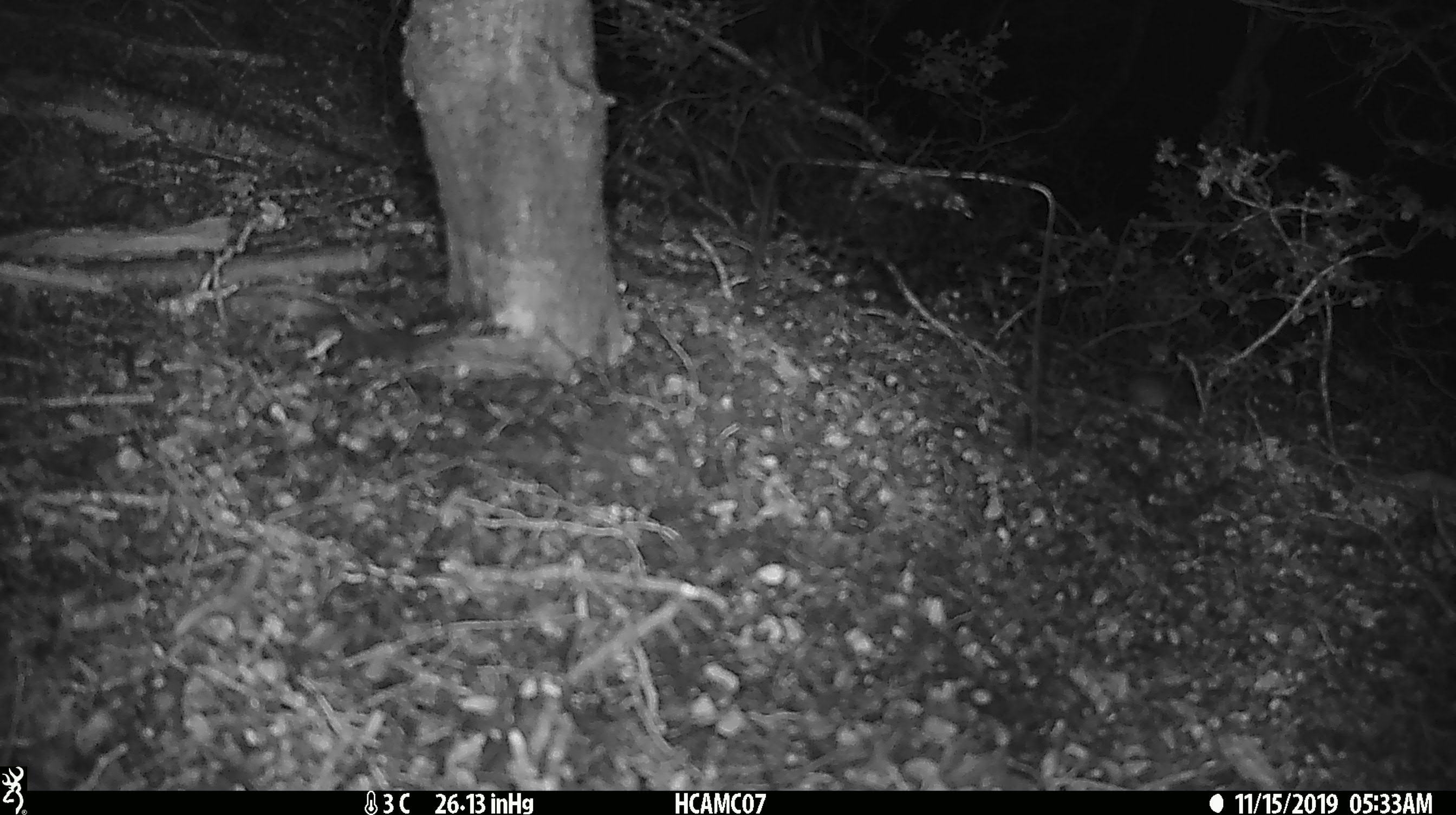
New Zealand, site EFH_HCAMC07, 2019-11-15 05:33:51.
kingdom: Animalia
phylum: Chordata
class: Mammalia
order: Rodentia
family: Muridae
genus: Mus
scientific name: Mus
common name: mouse